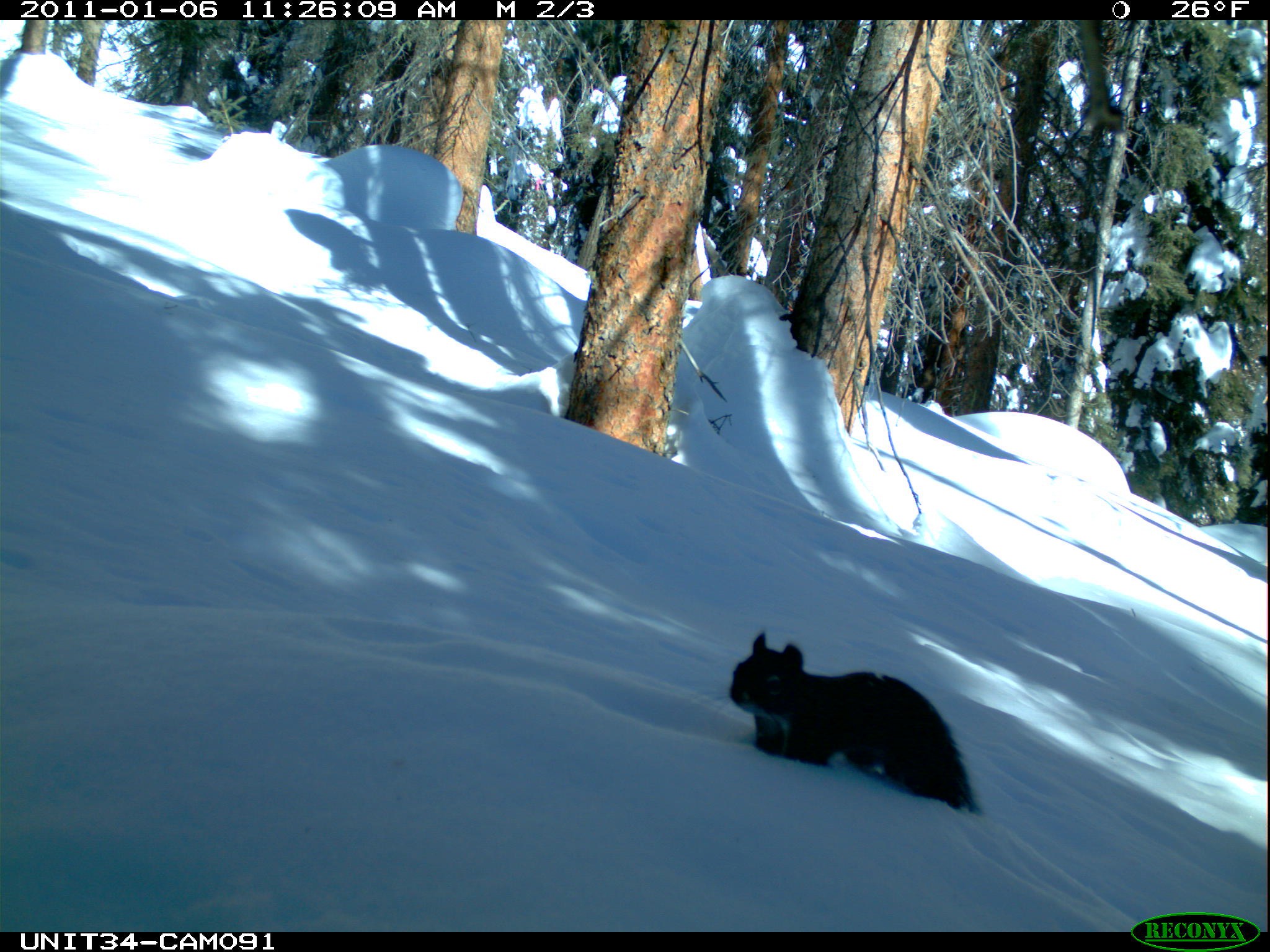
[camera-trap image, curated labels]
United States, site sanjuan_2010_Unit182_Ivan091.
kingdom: Animalia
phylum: Chordata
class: Mammalia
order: Rodentia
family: Sciuridae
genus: Tamiasciurus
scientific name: Tamiasciurus hudsonicus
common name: american red squirrel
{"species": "Tamiasciurus hudsonicus (american red squirrel)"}